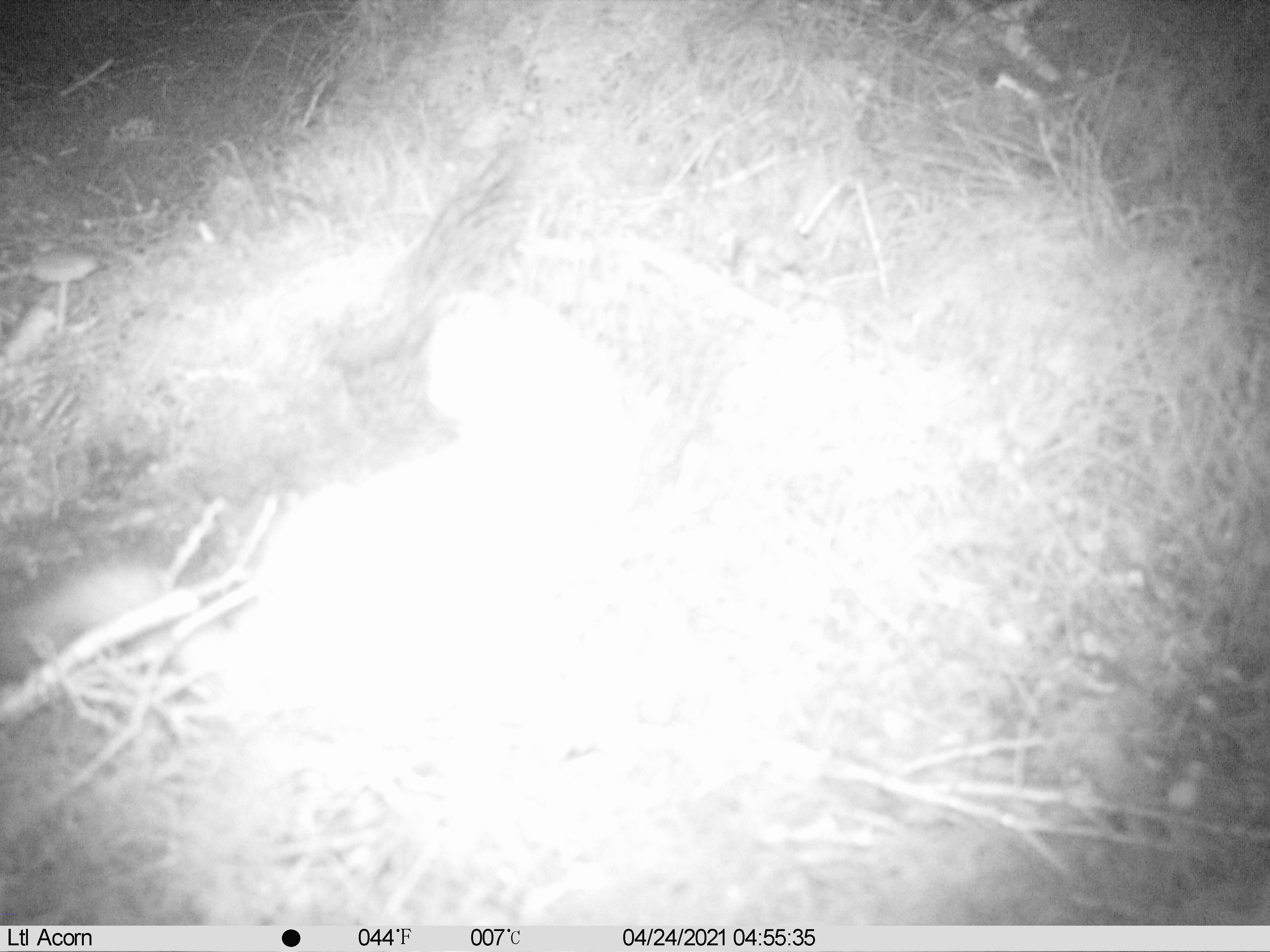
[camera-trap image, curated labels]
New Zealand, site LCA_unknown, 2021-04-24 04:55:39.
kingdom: Animalia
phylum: Chordata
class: Mammalia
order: Carnivora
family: Mustelidae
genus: Mustela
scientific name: Mustela erminea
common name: stoat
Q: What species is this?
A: Stoat (Mustela erminea).